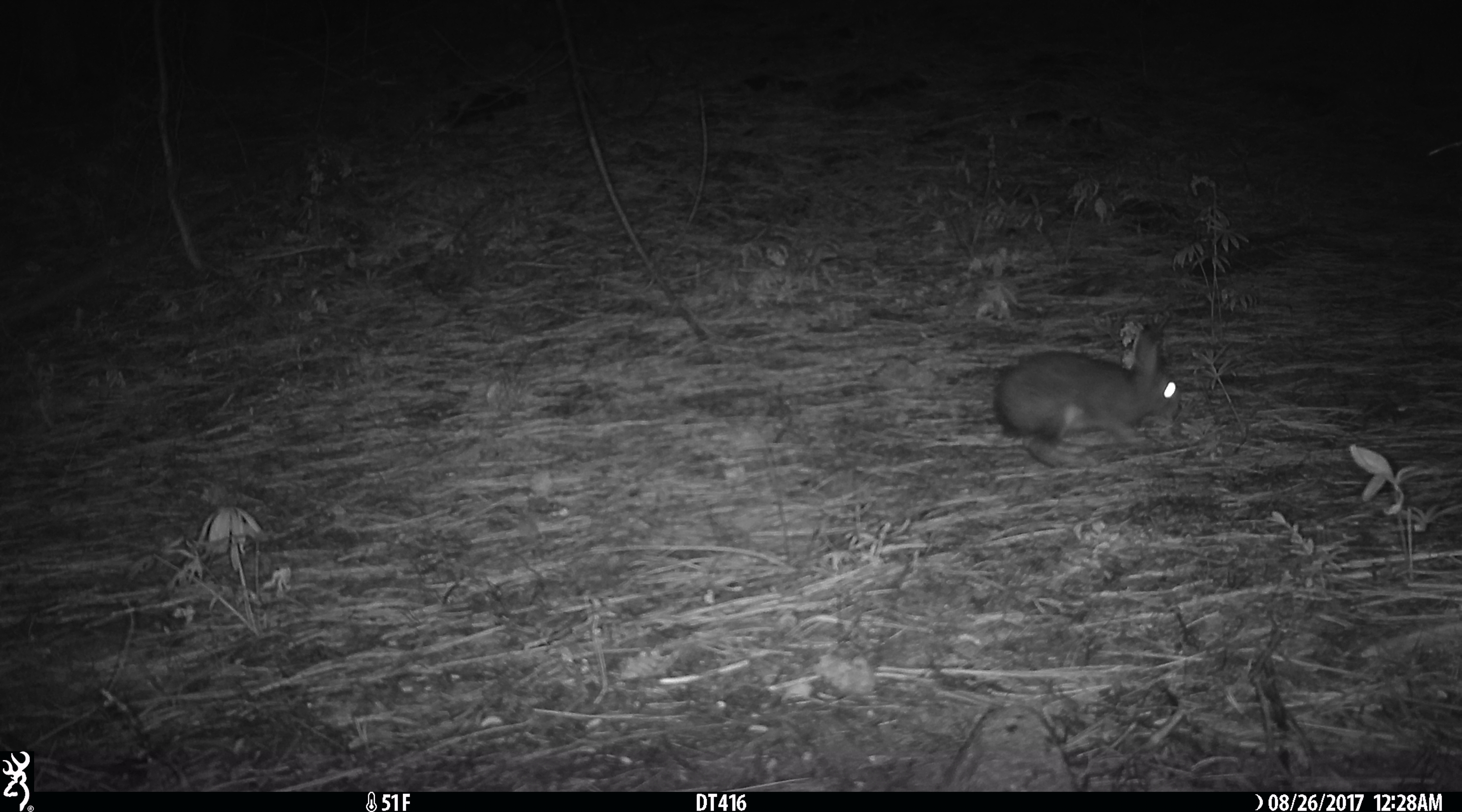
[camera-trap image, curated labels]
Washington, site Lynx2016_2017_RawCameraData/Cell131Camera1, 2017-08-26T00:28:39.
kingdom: Animalia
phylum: Chordata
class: Mammalia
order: Lagomorpha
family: Leporidae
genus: Lepus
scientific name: Lepus americanus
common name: snowshoe hare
Lepus americanus (snowshoe hare). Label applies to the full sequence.